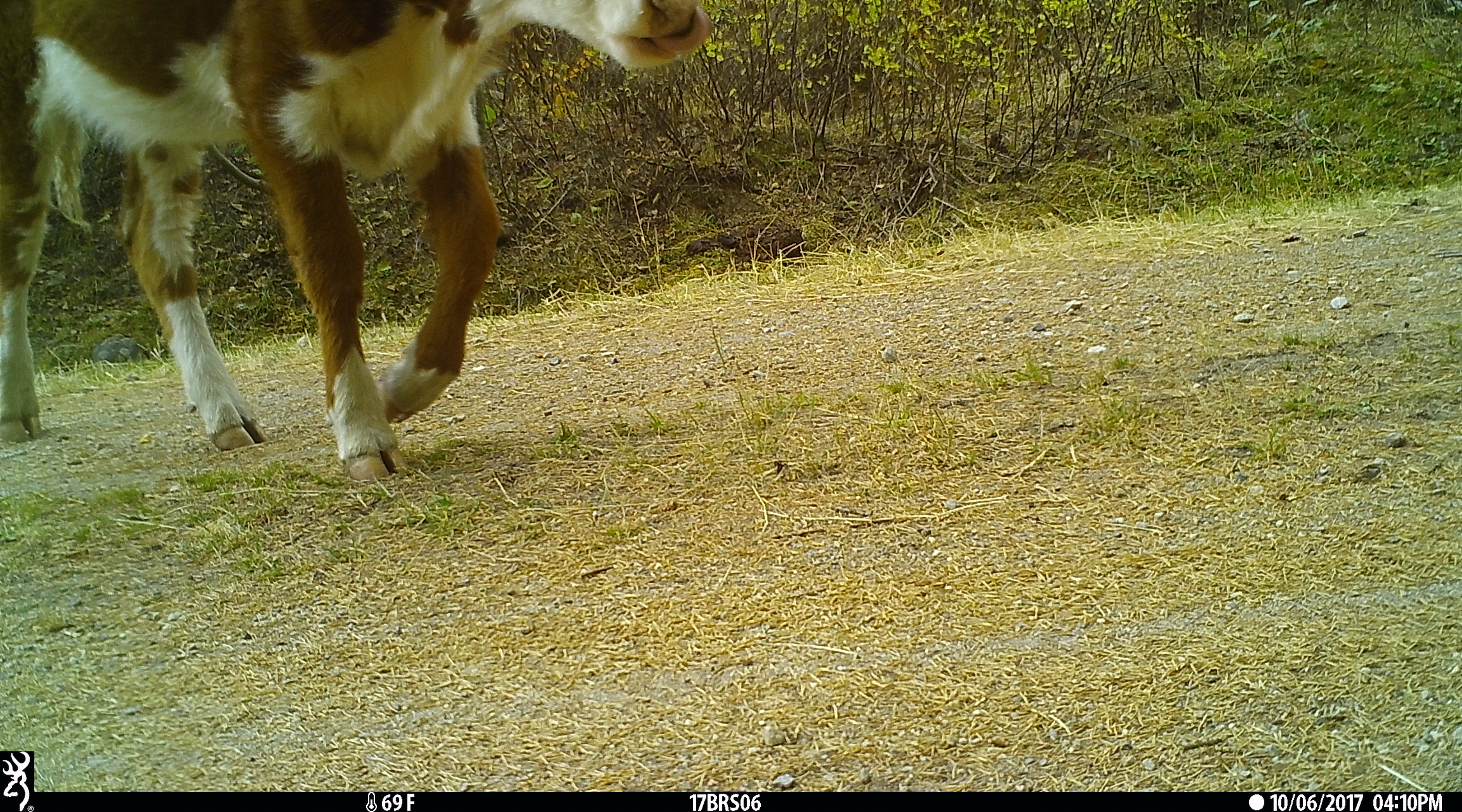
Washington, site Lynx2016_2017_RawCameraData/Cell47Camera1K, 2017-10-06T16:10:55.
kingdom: Animalia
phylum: Chordata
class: Mammalia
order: Artiodactyla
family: Bovidae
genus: Bos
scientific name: Bos taurus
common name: domestic cattle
Domestic cattle (Bos taurus). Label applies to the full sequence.